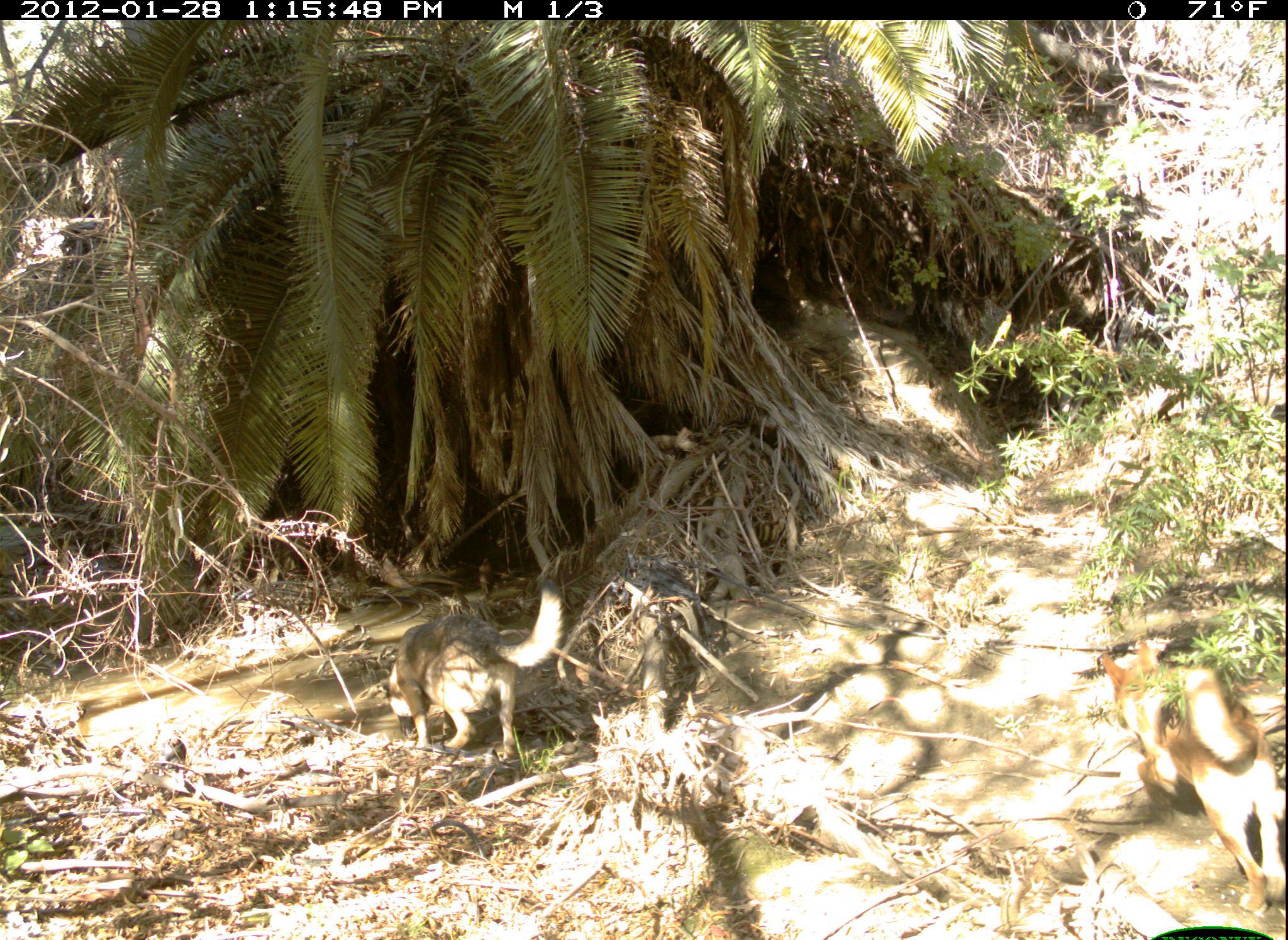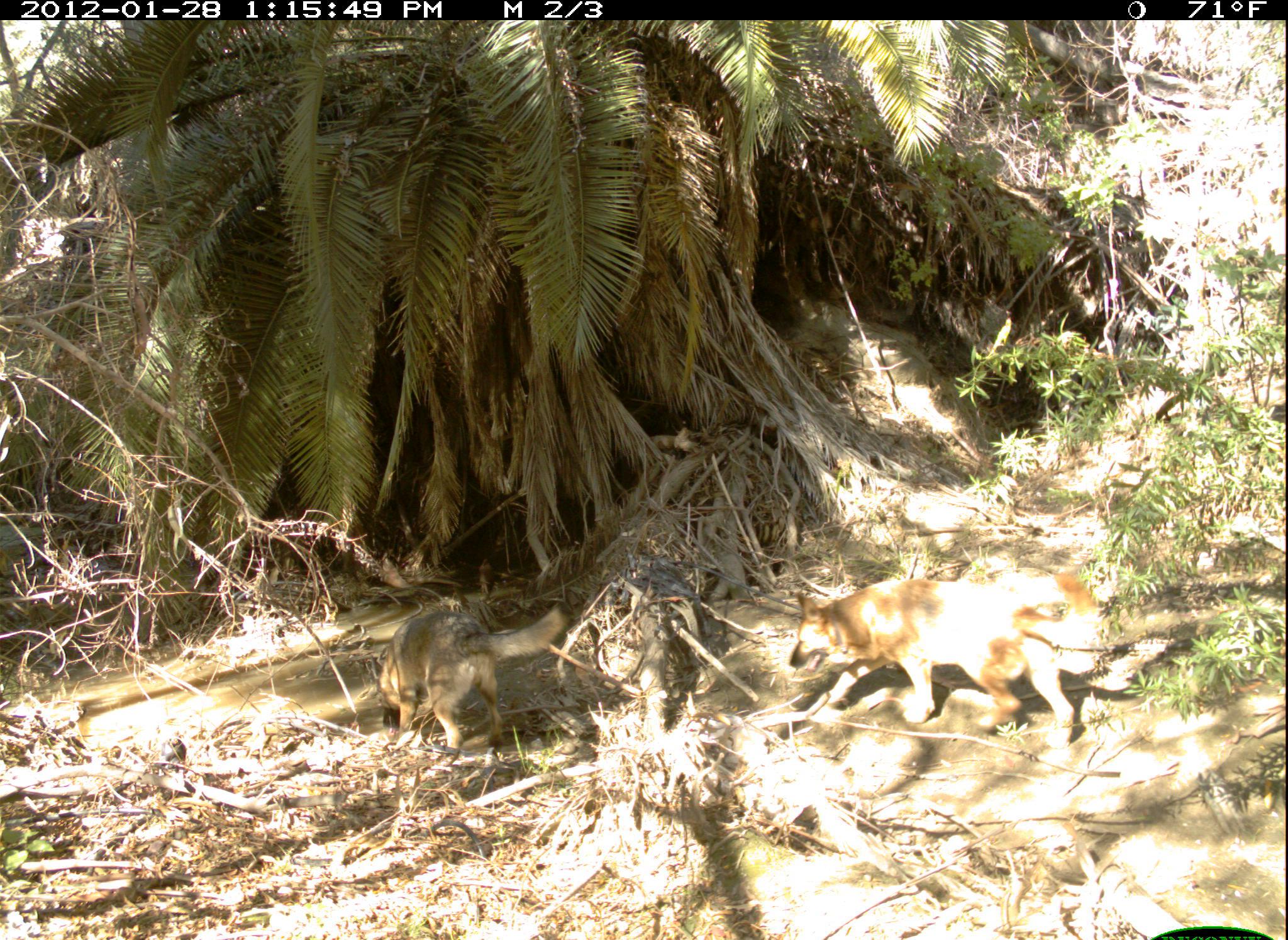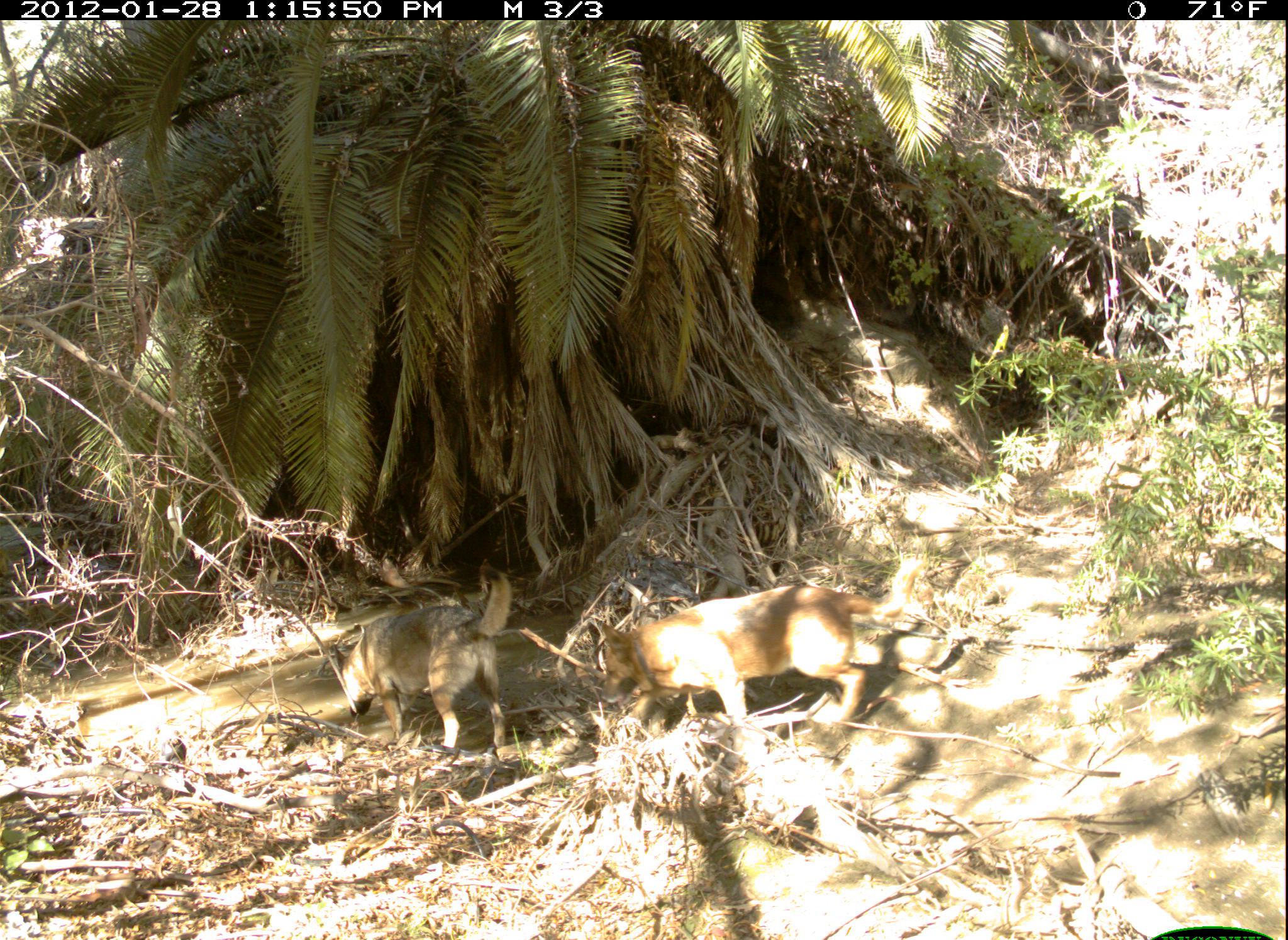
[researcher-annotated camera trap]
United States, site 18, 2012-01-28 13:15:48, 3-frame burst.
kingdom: Animalia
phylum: Chordata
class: Mammalia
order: Carnivora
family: Canidae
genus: Canis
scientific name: Canis familiaris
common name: domestic dog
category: dog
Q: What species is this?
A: Dog (domestic dog) (Canis familiaris).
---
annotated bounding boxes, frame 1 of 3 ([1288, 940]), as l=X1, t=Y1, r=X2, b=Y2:
dog: l=1099, t=640, r=1288, b=913; l=377, t=577, r=565, b=764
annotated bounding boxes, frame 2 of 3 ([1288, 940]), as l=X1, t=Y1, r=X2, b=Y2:
dog: l=789, t=572, r=1098, b=750; l=369, t=604, r=566, b=749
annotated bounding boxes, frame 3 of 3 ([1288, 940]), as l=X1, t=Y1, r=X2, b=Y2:
dog: l=585, t=559, r=921, b=737; l=328, t=566, r=514, b=748